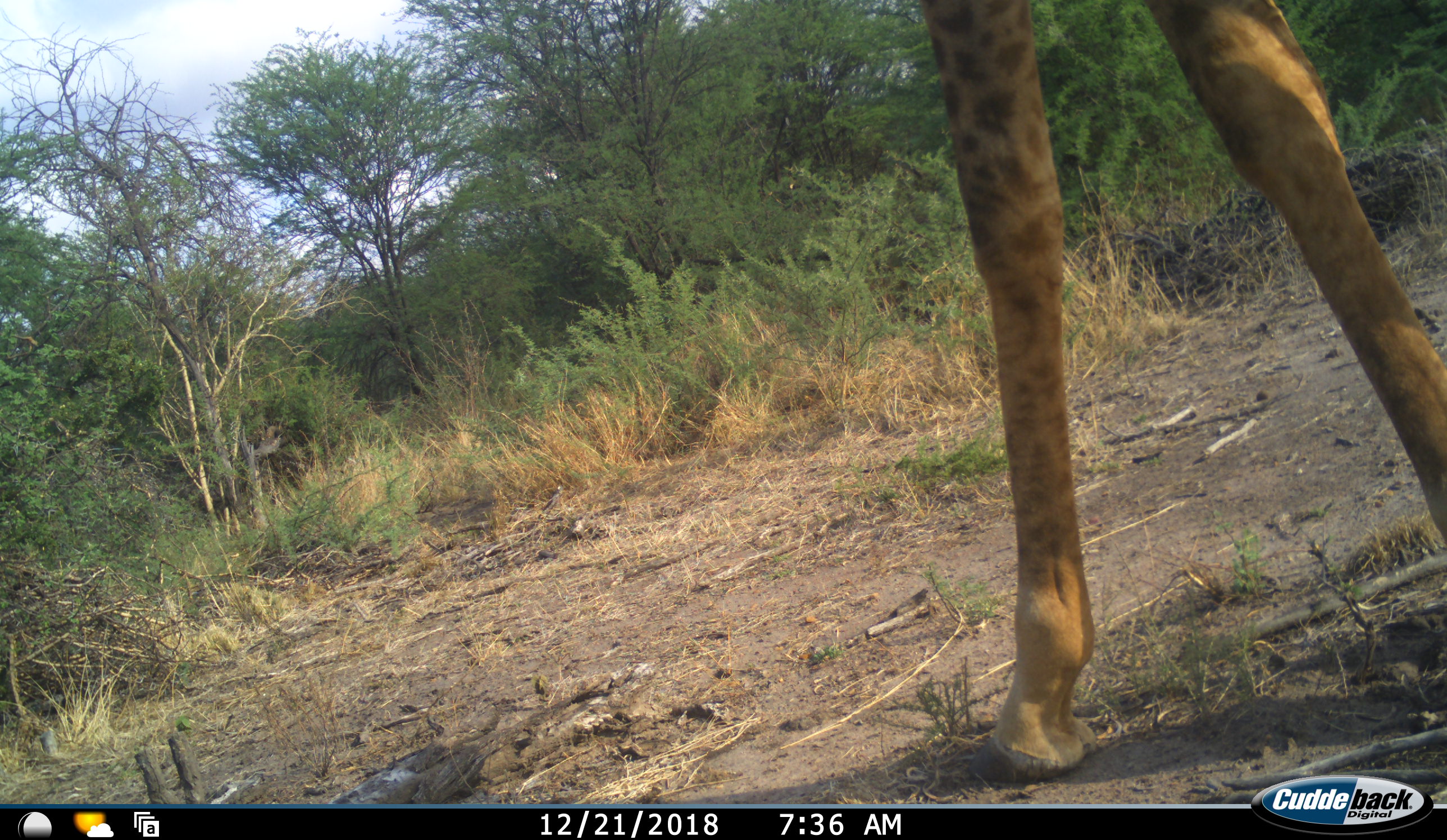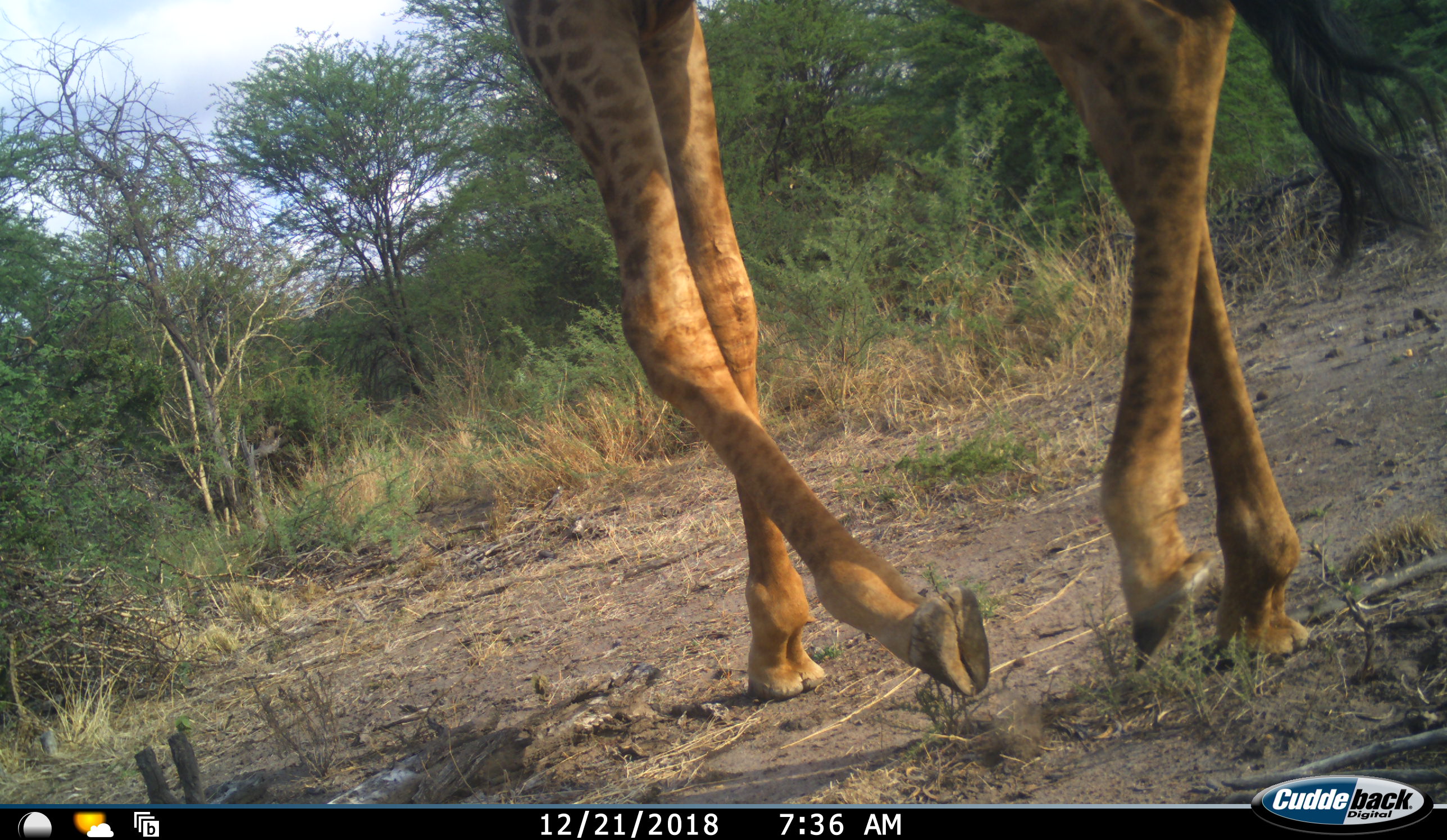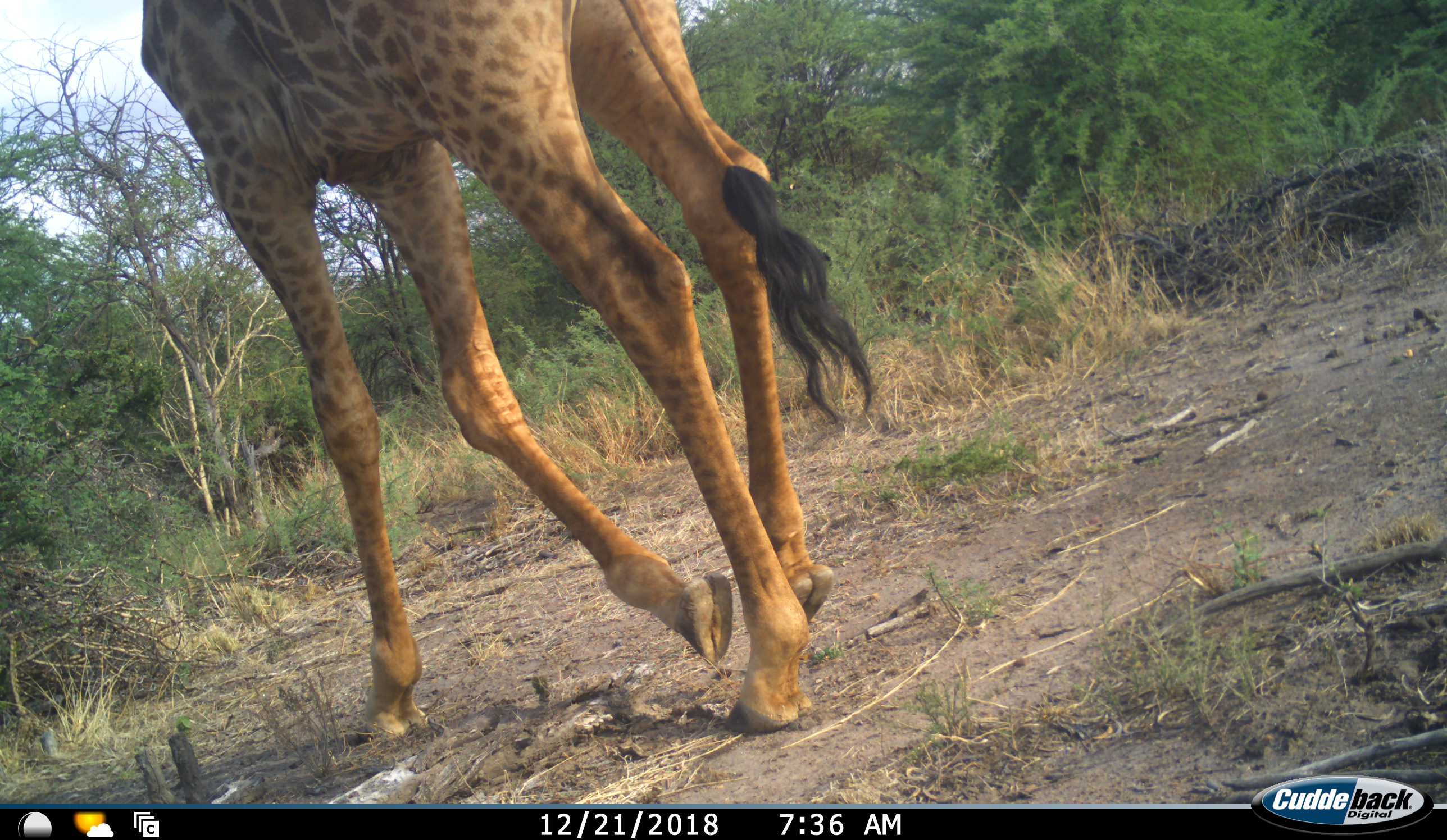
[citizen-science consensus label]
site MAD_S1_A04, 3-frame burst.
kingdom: Animalia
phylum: Chordata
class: Mammalia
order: Artiodactyla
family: Giraffidae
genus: Giraffa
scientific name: Giraffa camelopardalis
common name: giraffe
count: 1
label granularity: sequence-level